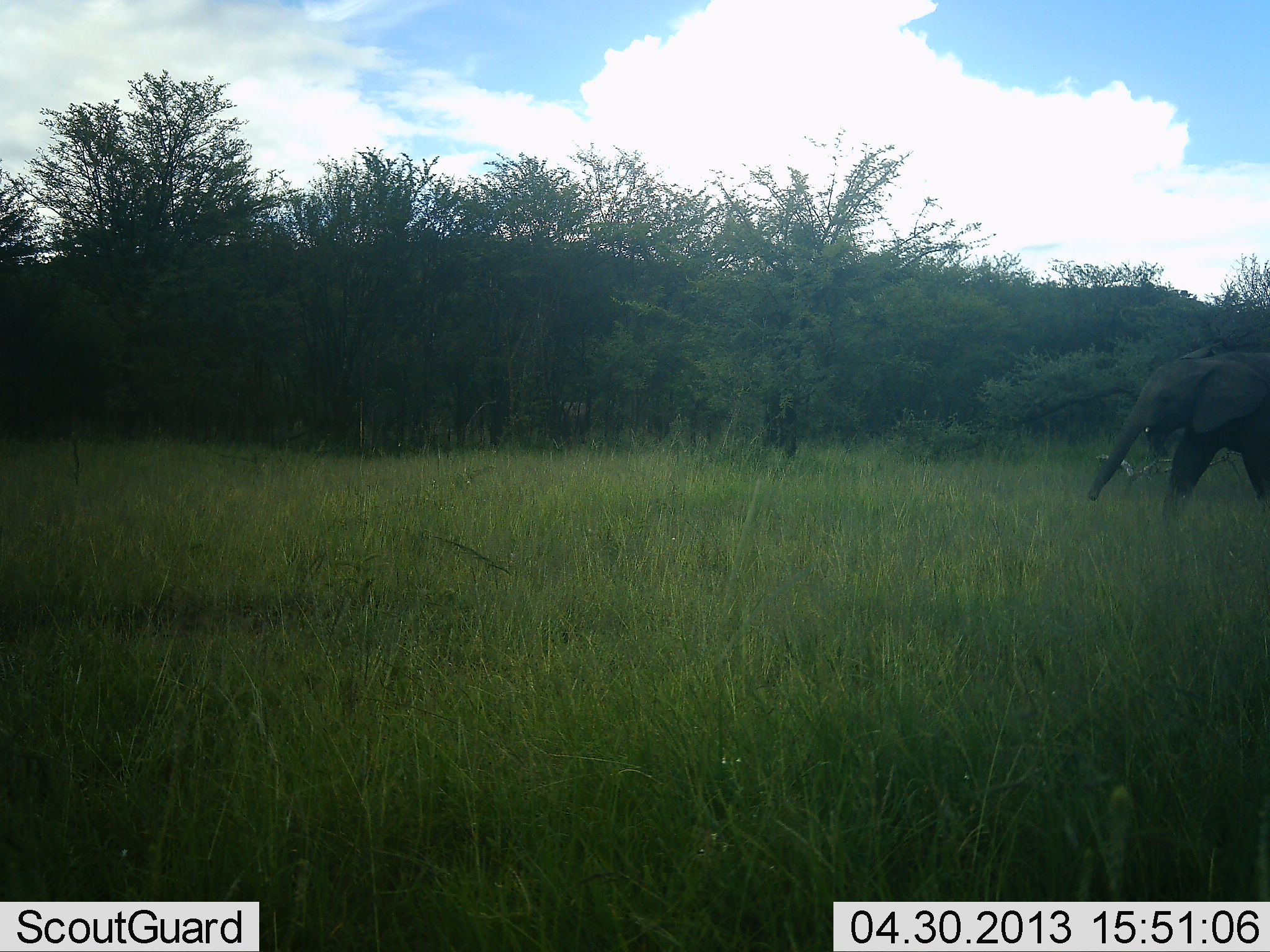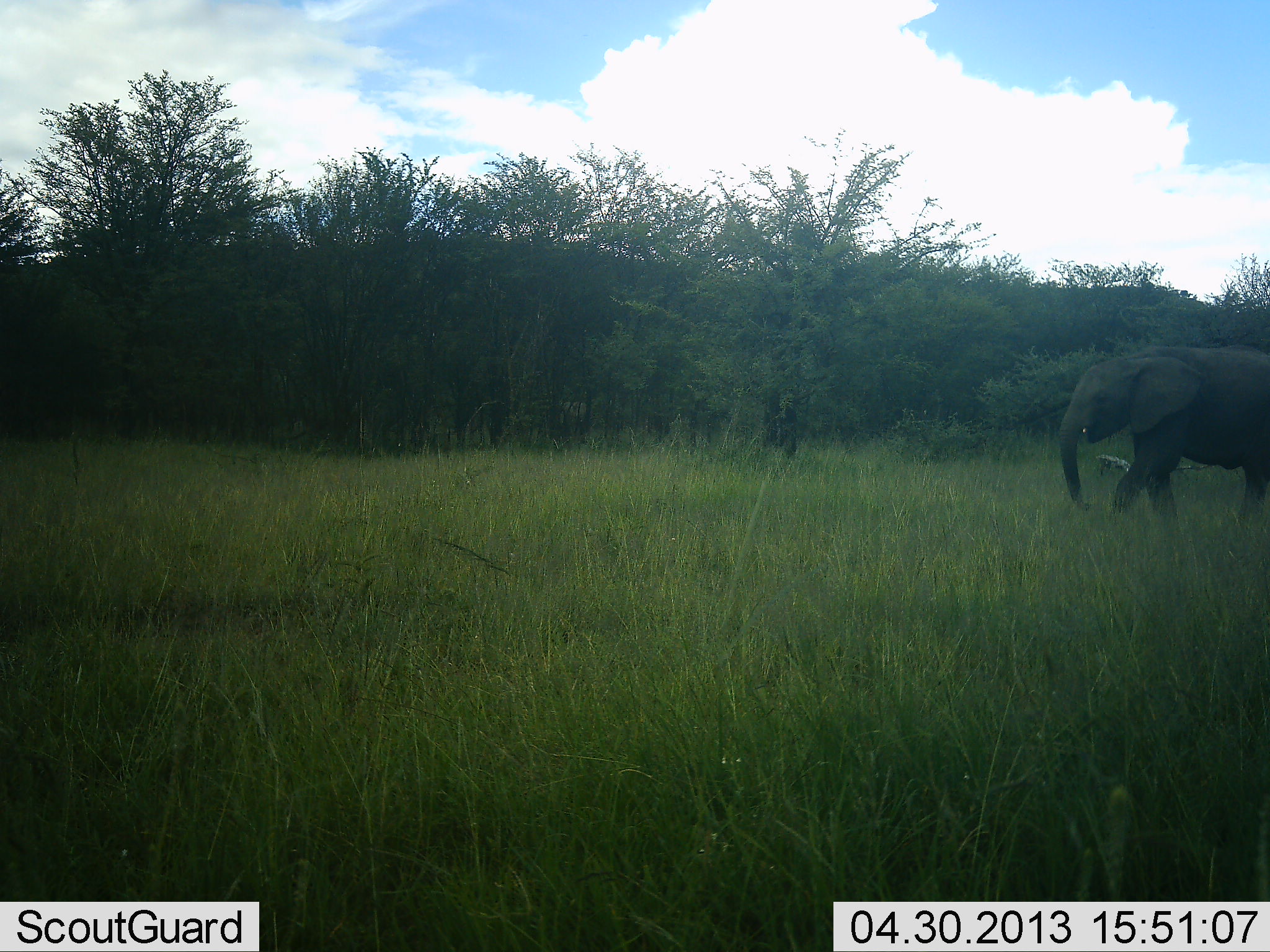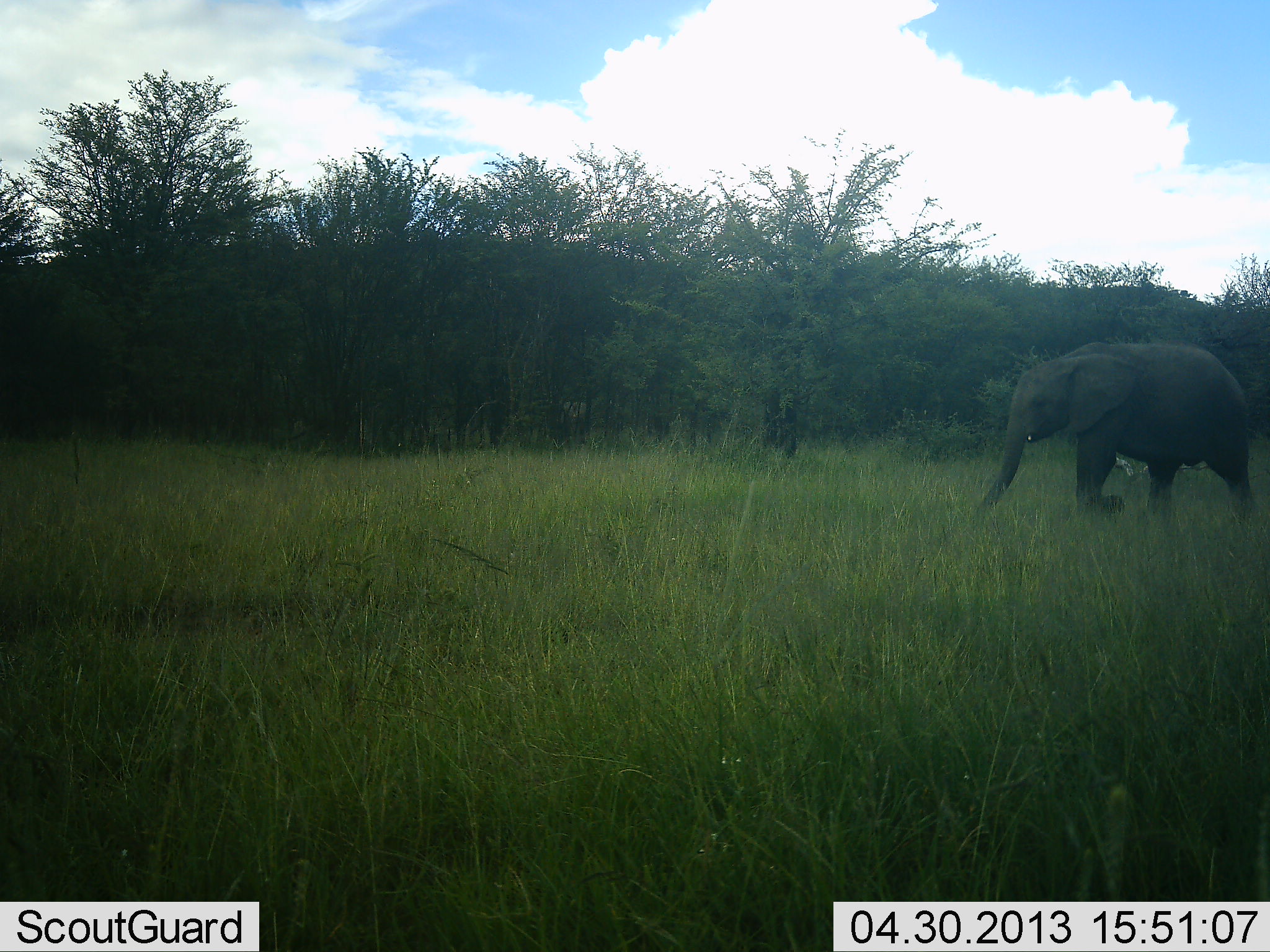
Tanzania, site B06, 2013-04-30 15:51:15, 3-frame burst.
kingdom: Animalia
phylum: Chordata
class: Mammalia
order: Proboscidea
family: Elephantidae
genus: Loxodonta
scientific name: Loxodonta africana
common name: african bush elephant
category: elephant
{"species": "elephant (african bush elephant) (Loxodonta africana)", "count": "1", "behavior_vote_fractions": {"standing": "0%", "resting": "0%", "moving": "100%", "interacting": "0%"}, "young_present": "0%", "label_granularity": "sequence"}